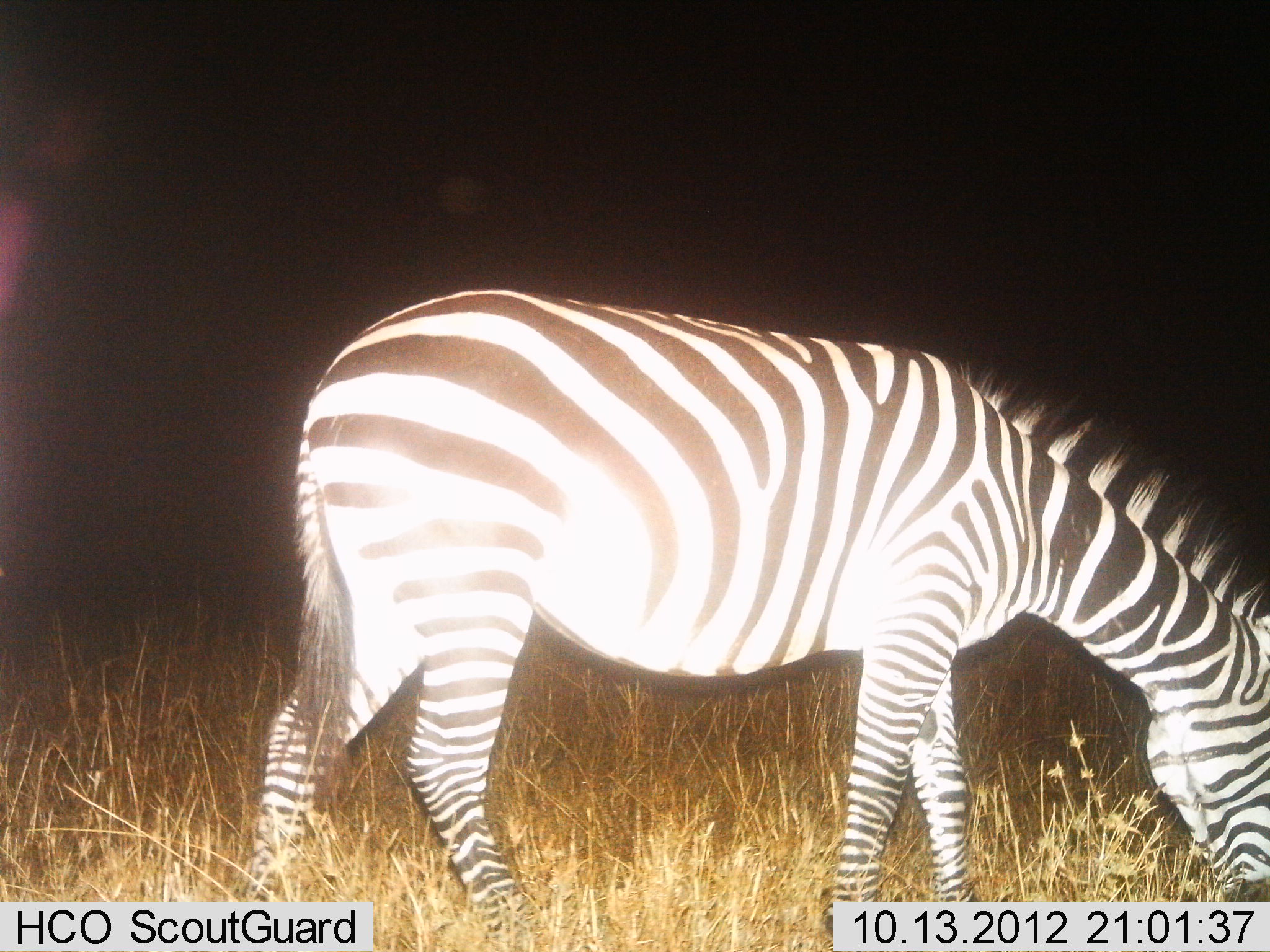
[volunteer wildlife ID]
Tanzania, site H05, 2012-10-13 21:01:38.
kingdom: Animalia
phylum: Chordata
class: Mammalia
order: Perissodactyla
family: Equidae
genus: Equus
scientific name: Equus quagga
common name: plains zebra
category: zebra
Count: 1.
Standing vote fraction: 30%.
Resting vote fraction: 0%.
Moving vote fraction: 0%.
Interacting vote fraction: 0%.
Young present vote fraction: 0%.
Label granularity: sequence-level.